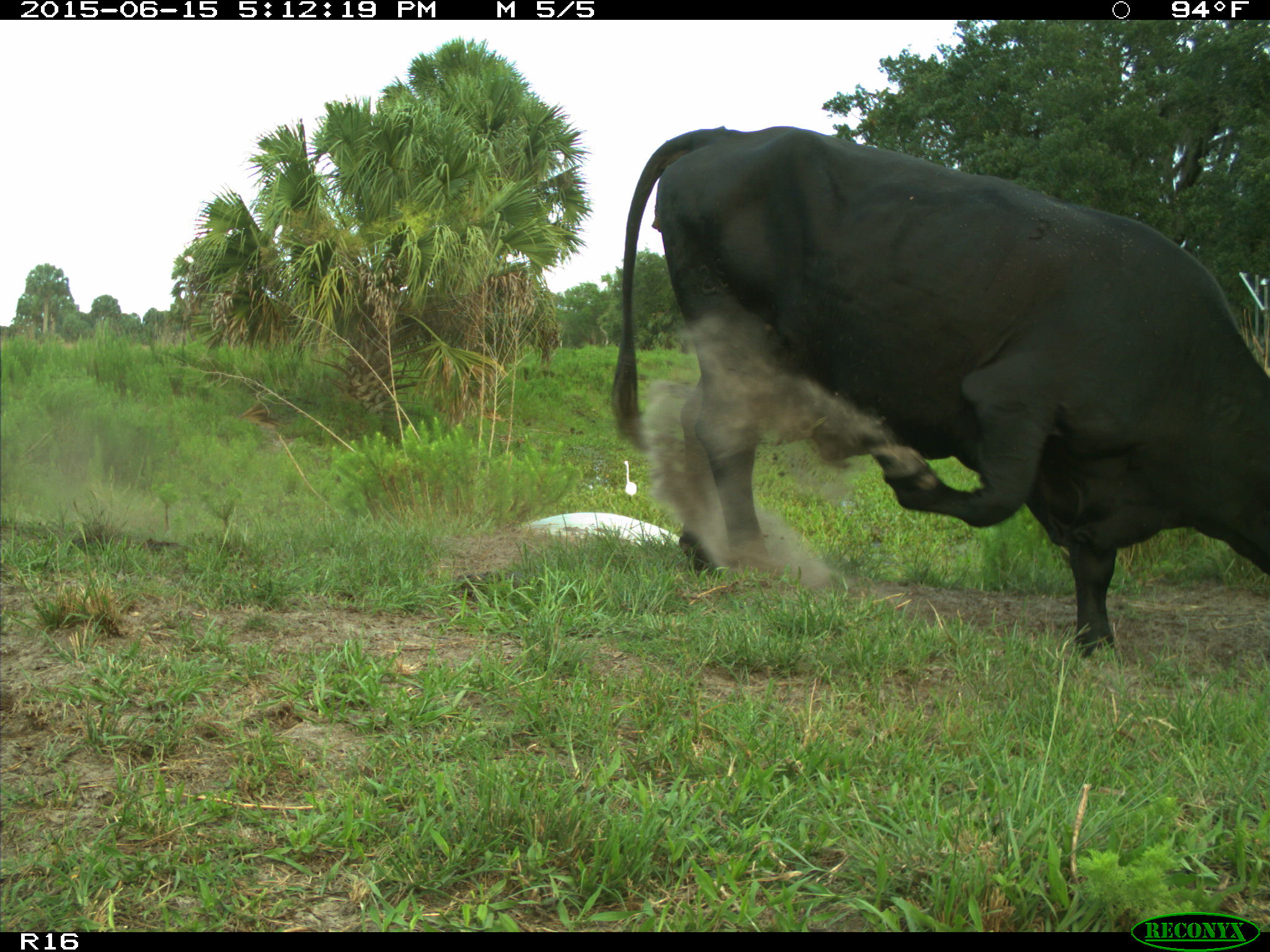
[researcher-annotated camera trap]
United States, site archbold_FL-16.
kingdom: Animalia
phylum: Chordata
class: Mammalia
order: Artiodactyla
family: Bovidae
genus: Bos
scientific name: Bos taurus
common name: domestic cow